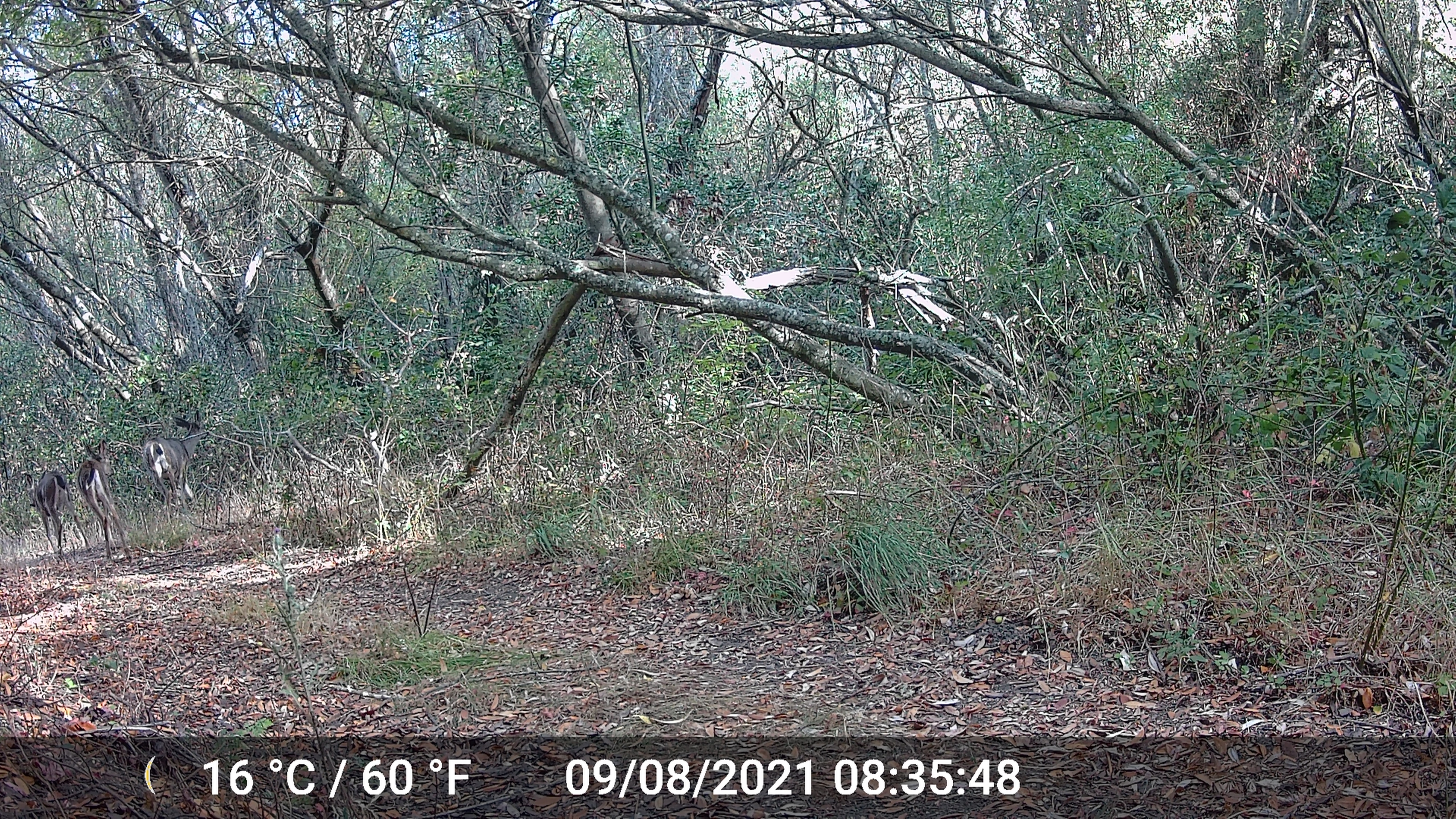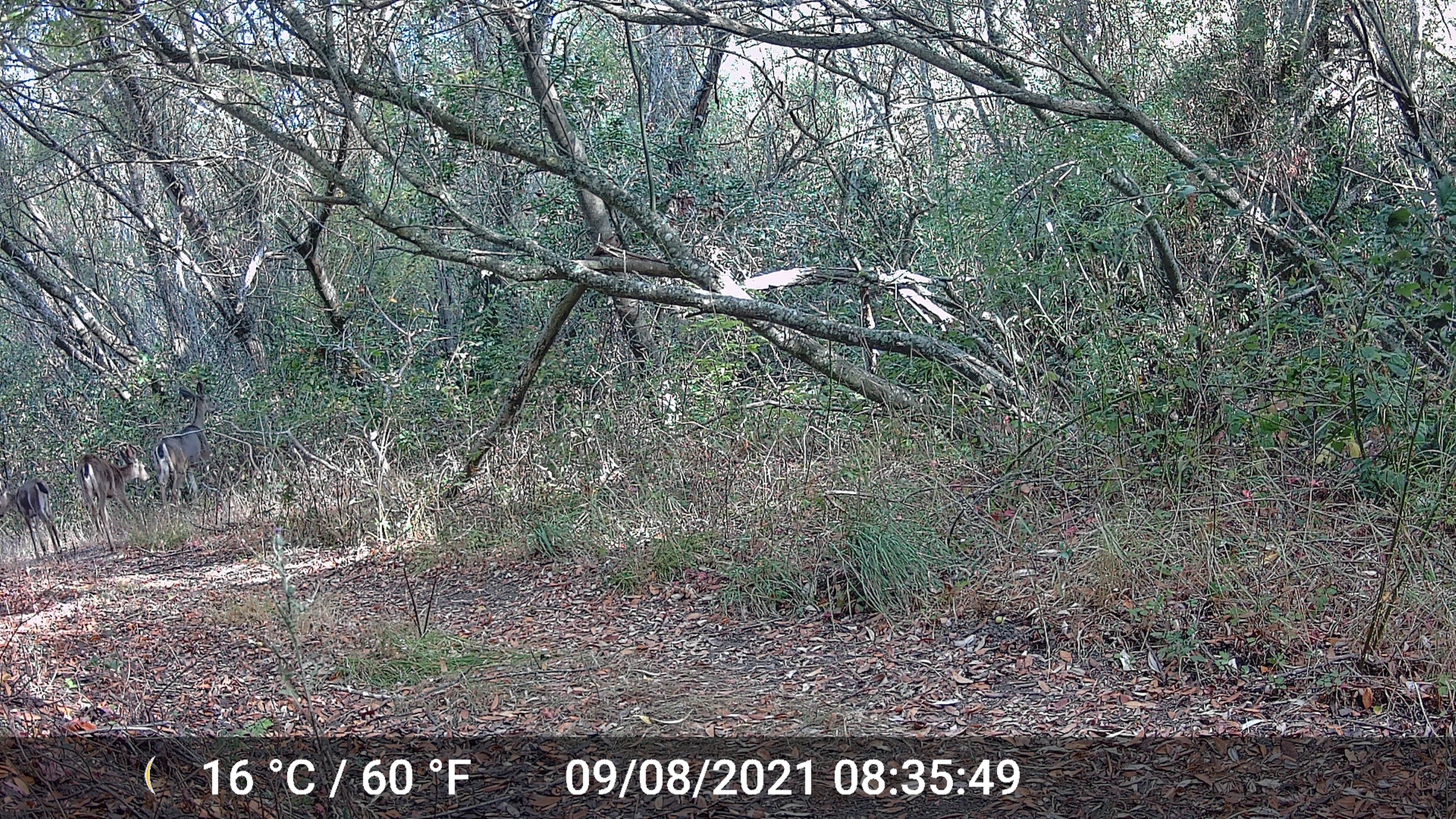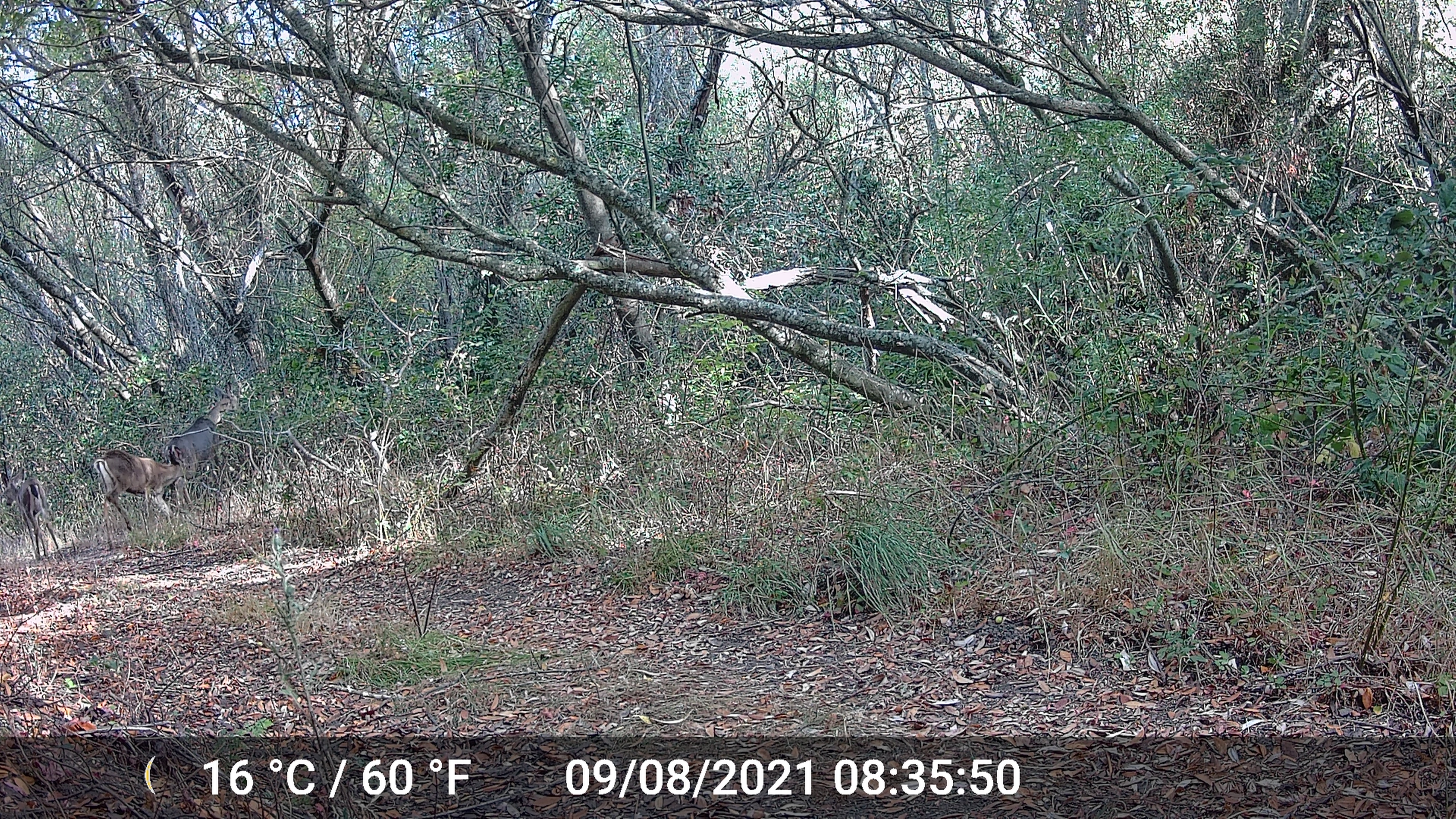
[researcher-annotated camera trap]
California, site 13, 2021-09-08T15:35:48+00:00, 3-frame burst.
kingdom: Animalia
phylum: Chordata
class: Mammalia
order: Artiodactyla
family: Cervidae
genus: Odocoileus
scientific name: Odocoileus hemionus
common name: mule deer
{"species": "mule deer (Odocoileus hemionus)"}